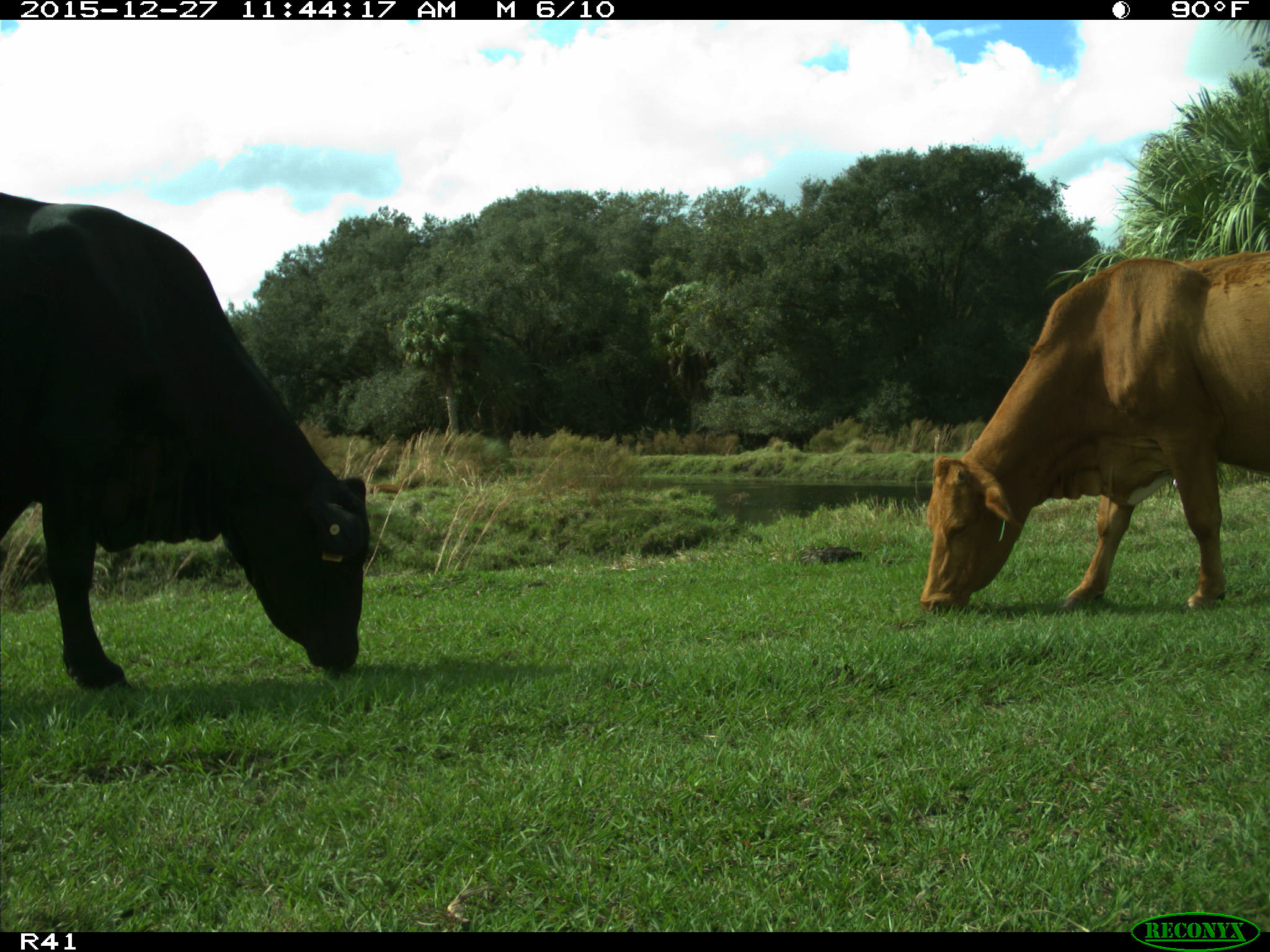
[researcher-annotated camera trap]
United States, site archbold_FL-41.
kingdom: Animalia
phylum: Chordata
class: Mammalia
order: Artiodactyla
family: Bovidae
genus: Bos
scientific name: Bos taurus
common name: domestic cow